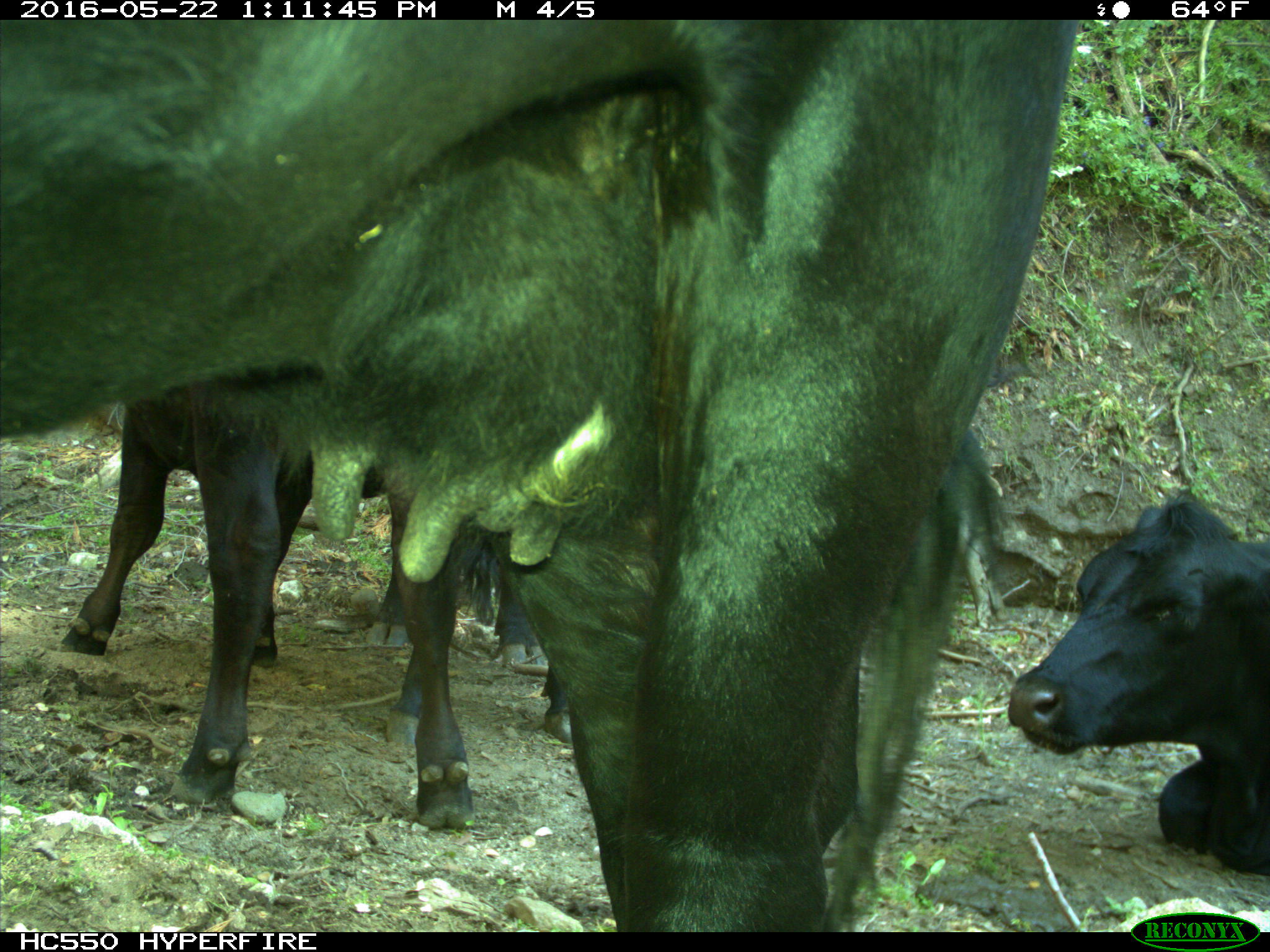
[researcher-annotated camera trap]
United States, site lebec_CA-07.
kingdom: Animalia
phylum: Chordata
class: Mammalia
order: Artiodactyla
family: Bovidae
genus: Bos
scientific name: Bos taurus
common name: domestic cow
Bos taurus (domestic cow).